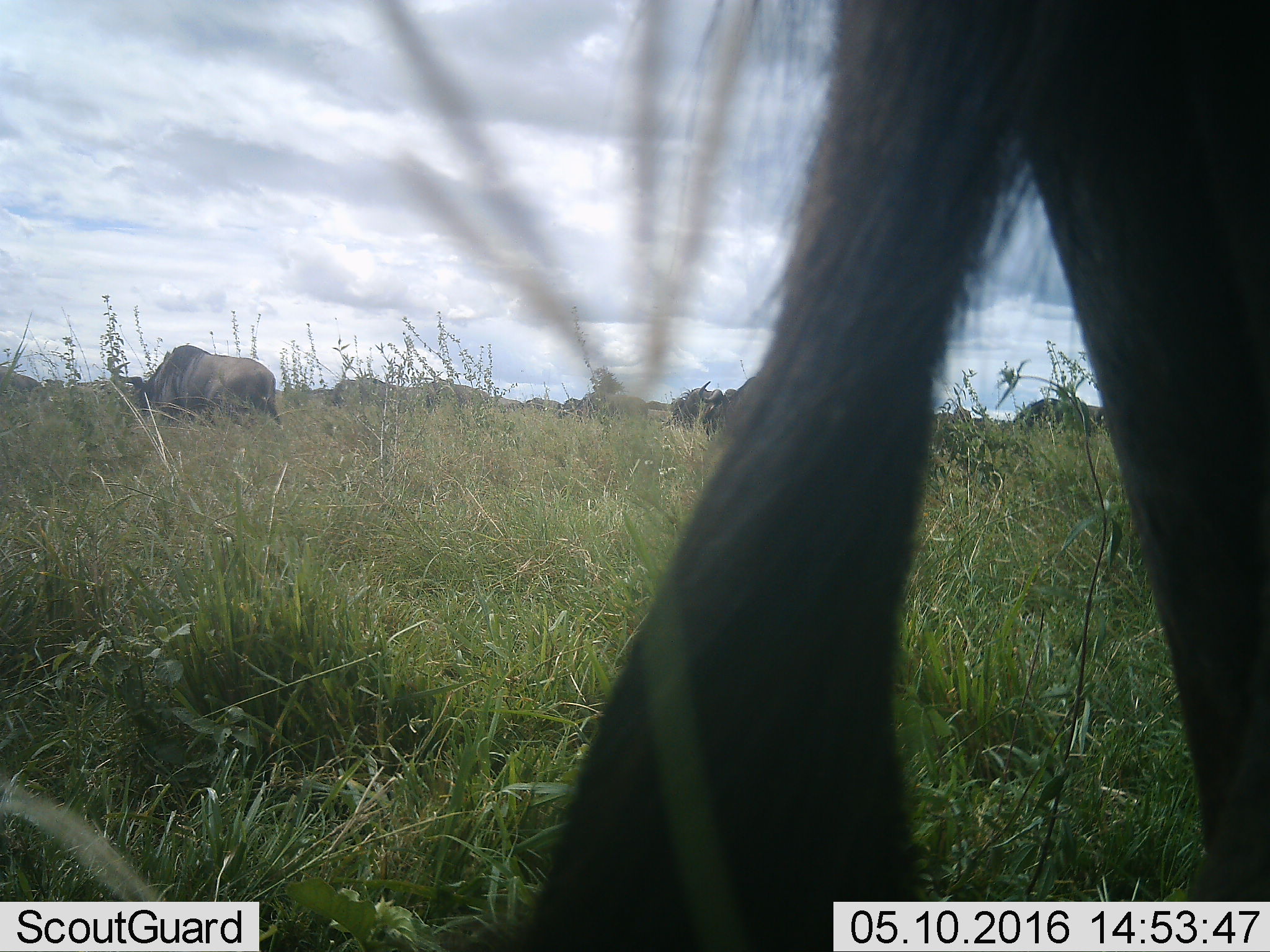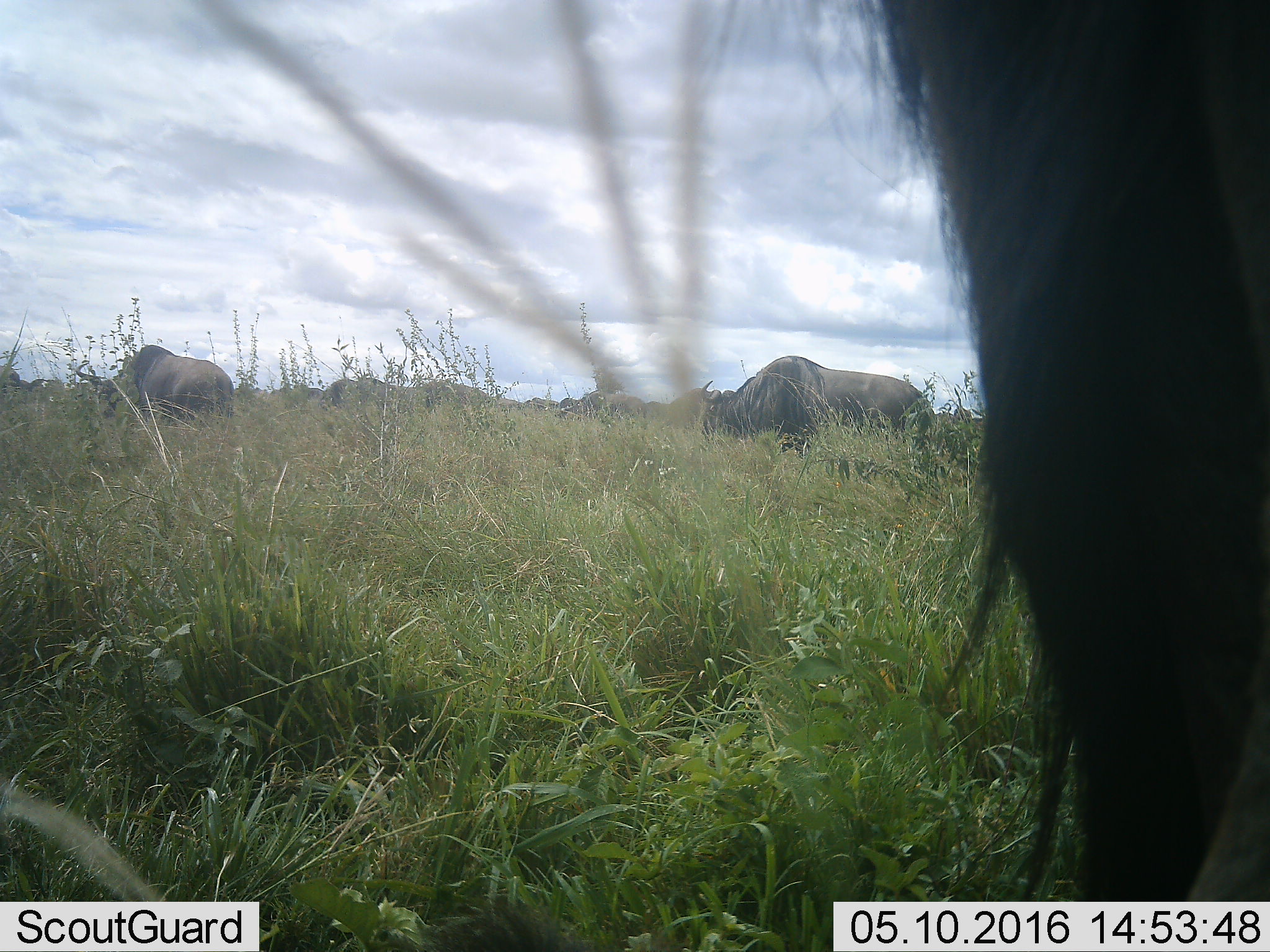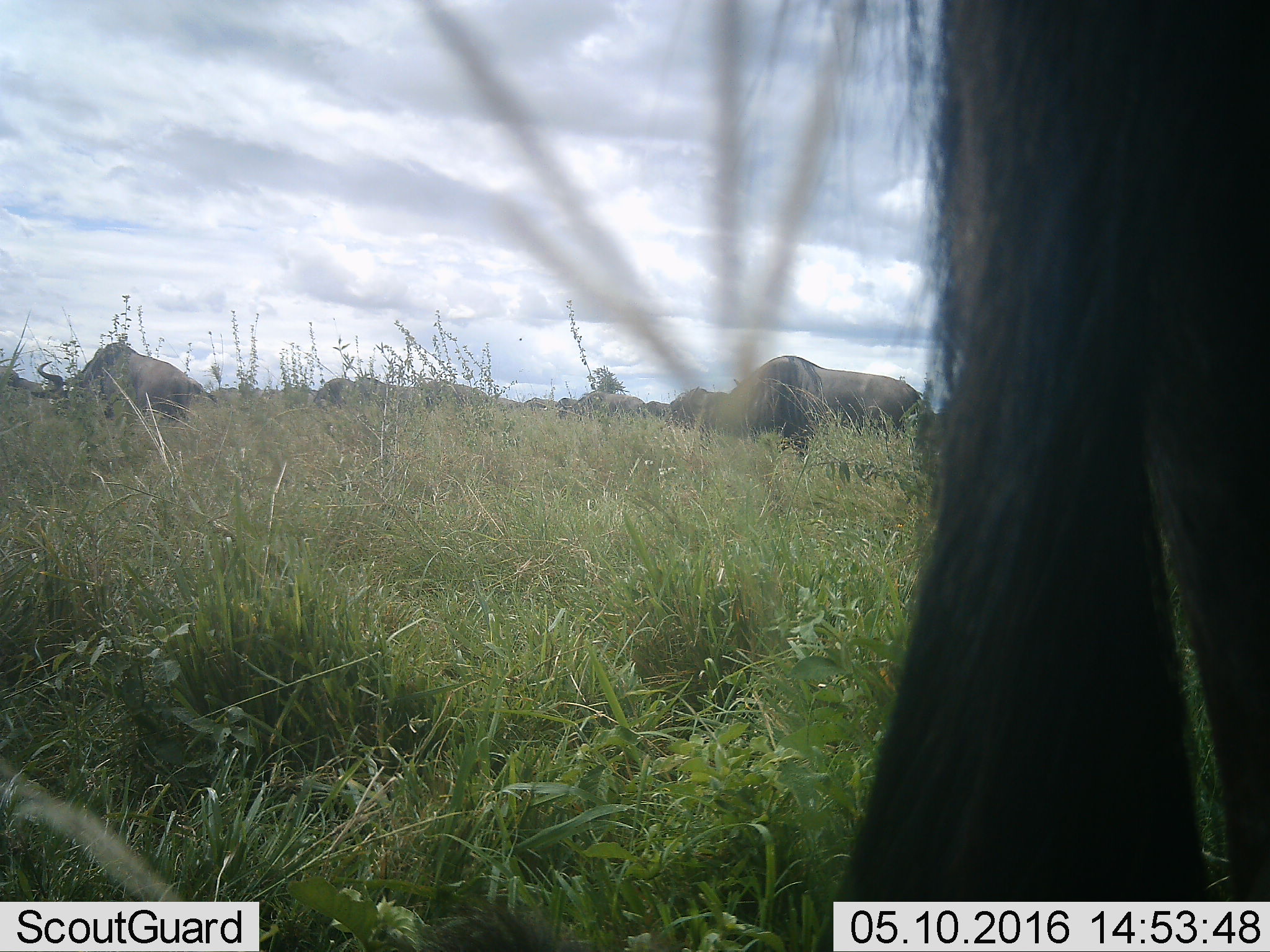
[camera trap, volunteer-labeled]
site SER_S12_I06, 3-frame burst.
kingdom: Animalia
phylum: Chordata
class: Mammalia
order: Artiodactyla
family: Bovidae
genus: Connochaetes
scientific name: Connochaetes taurinus taurinus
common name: blue wildebeest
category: wildebeestblue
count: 11-50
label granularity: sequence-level